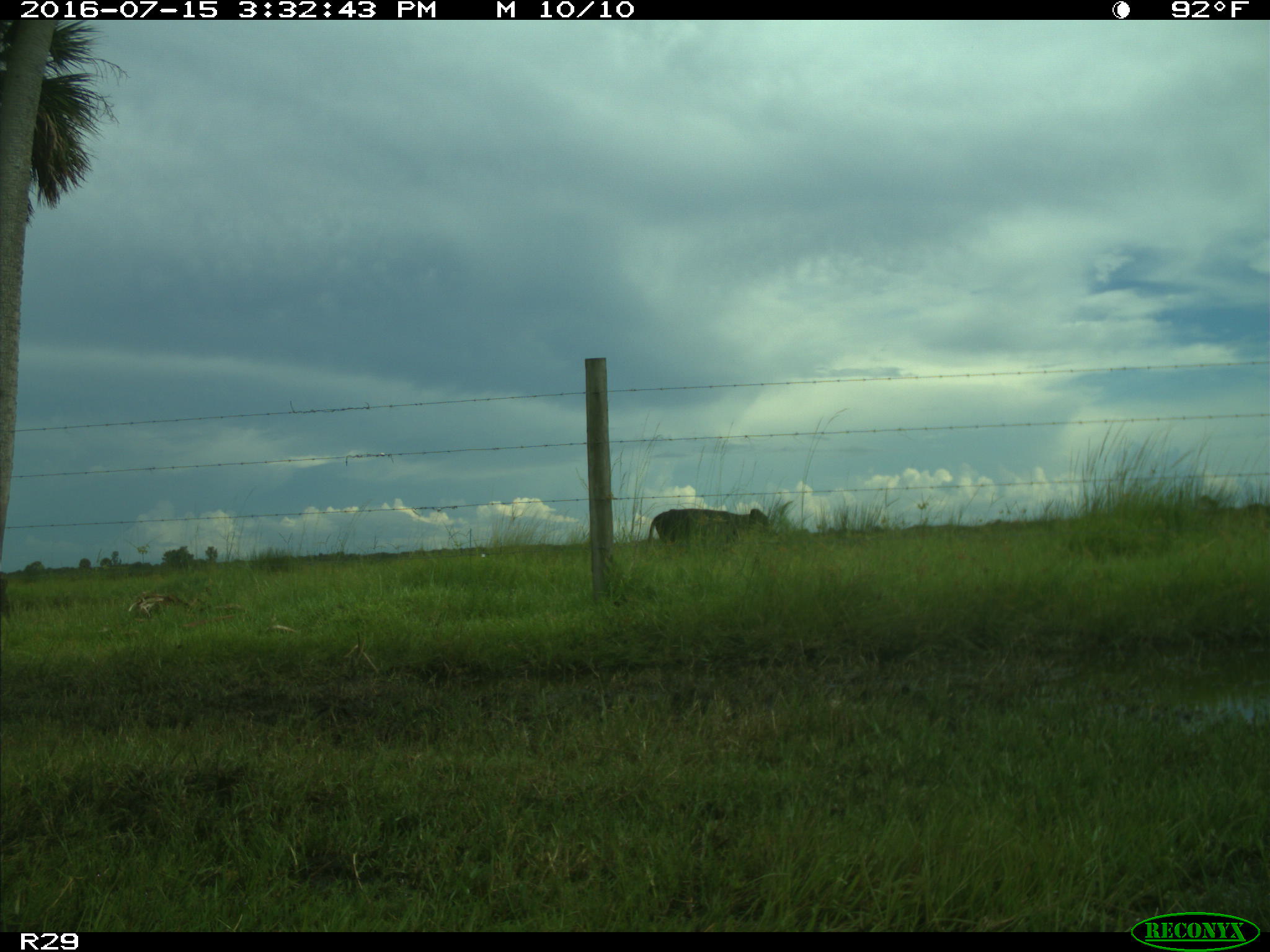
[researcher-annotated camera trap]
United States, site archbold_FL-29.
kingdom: Animalia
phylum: Chordata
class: Mammalia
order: Artiodactyla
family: Bovidae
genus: Bos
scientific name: Bos taurus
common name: domestic cow